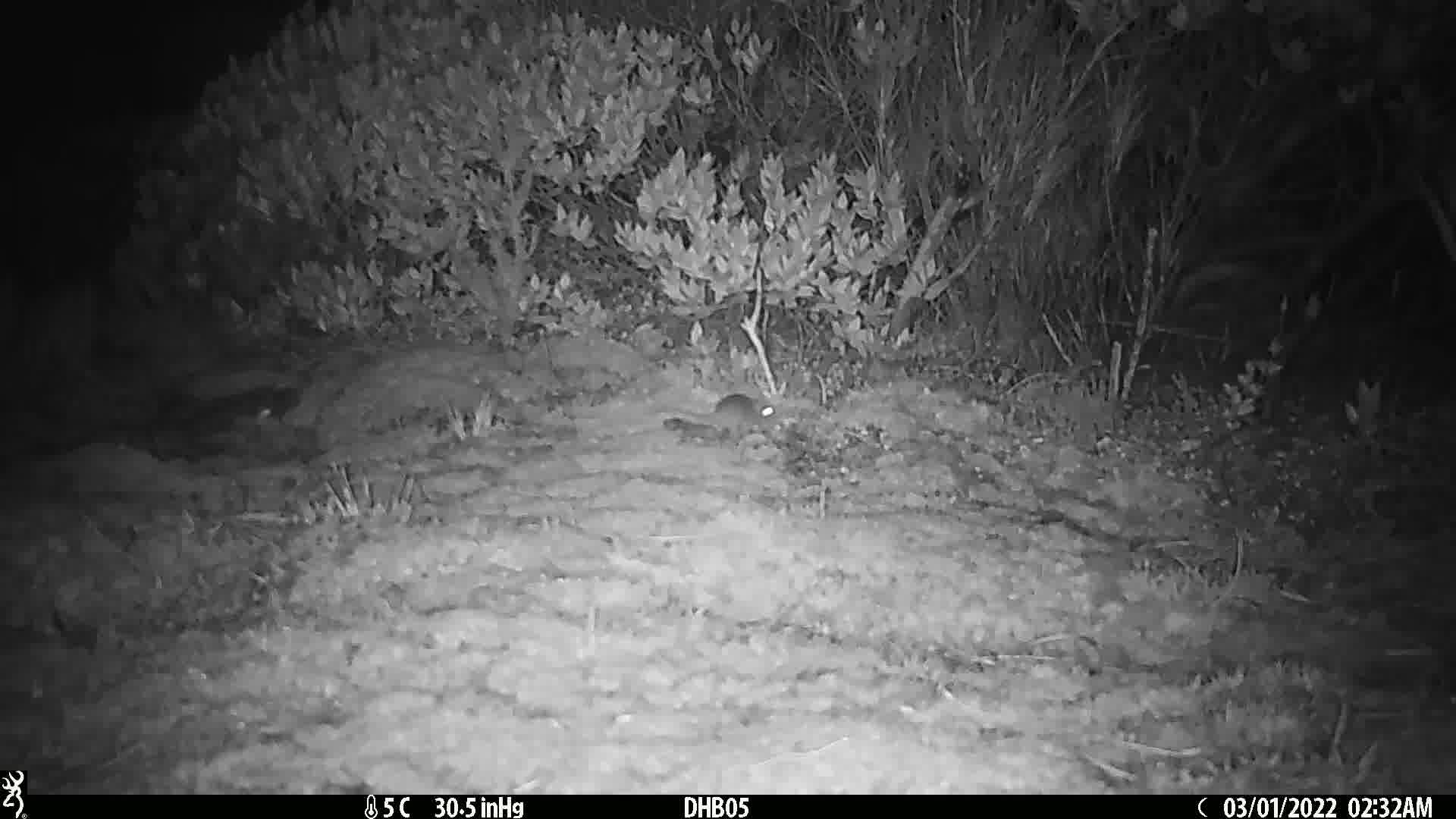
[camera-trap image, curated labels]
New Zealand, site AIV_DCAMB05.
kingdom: Animalia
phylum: Chordata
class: Mammalia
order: Rodentia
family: Muridae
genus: Mus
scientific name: Mus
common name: mouse